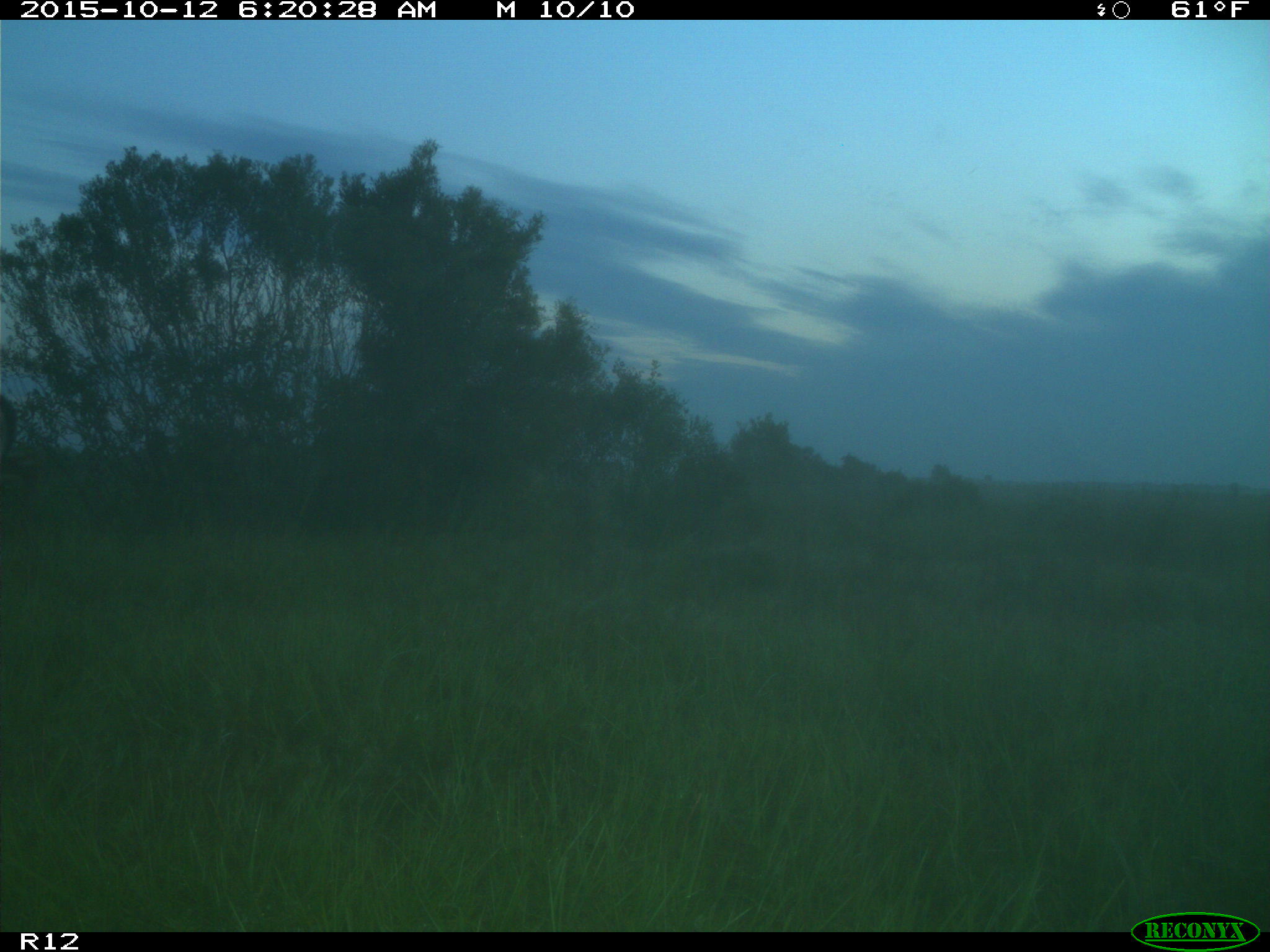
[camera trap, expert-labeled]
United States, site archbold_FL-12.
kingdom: Animalia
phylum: Chordata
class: Mammalia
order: Artiodactyla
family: Cervidae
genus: Odocoileus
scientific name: Odocoileus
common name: deer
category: unidentified deer